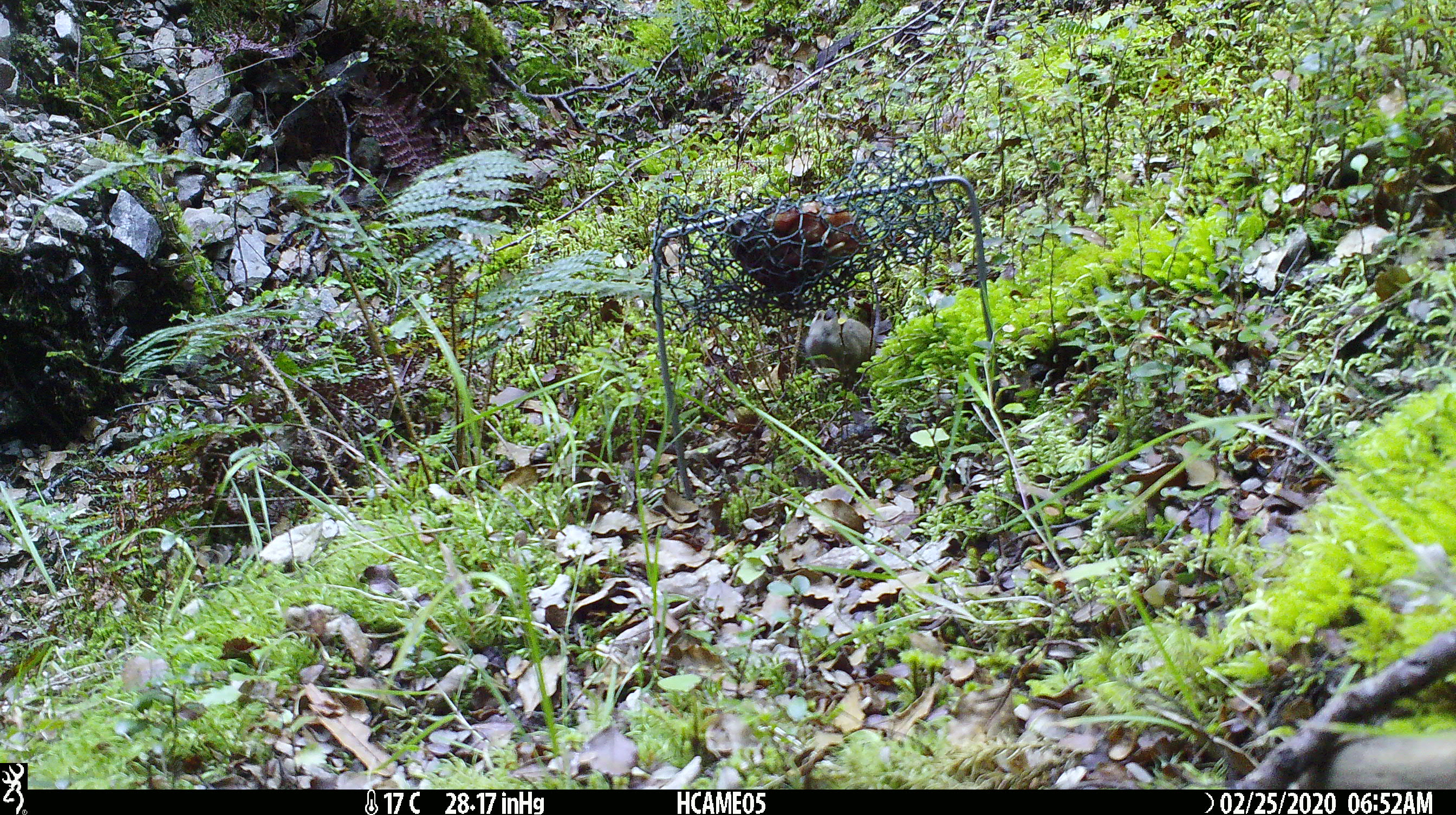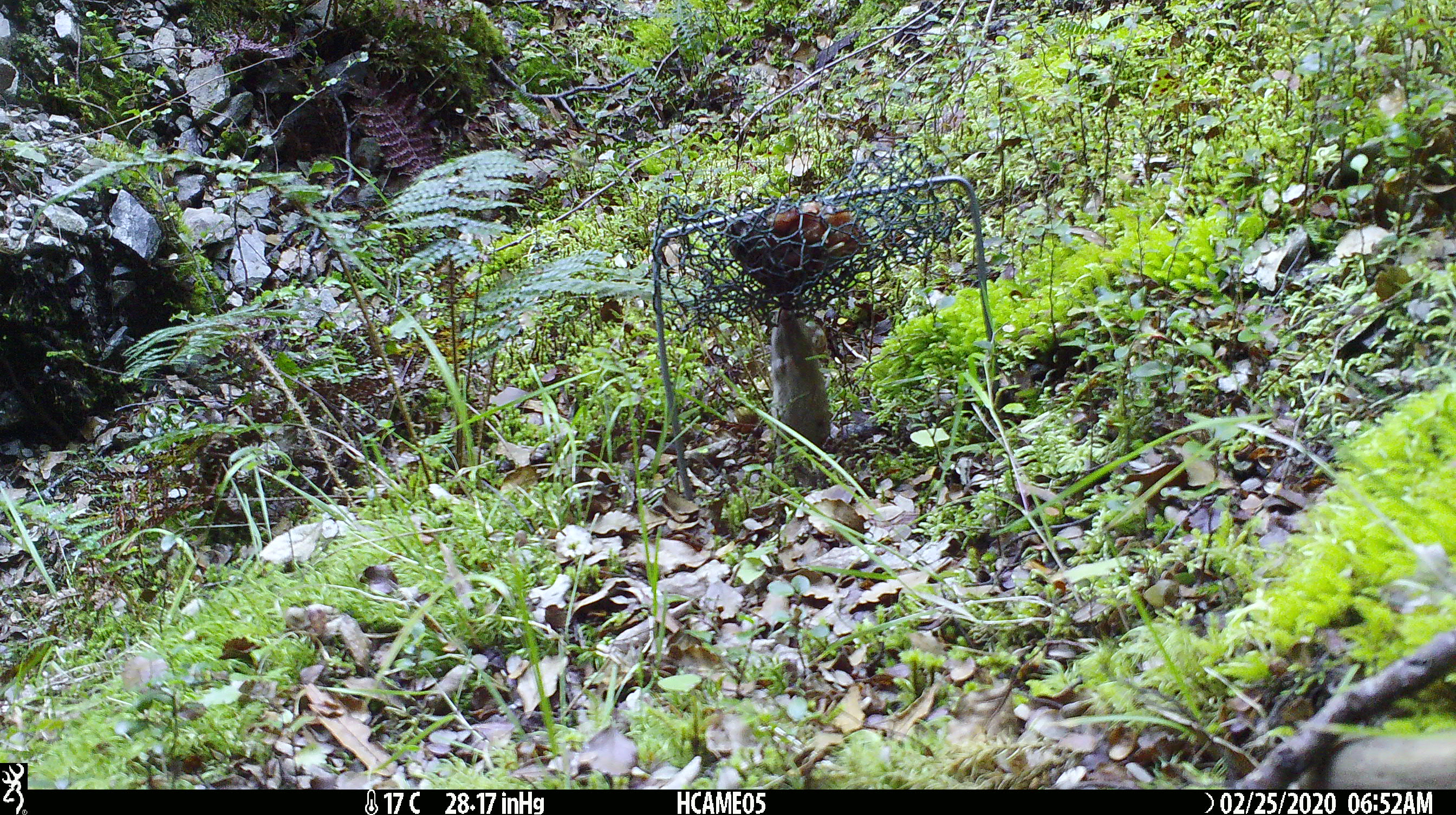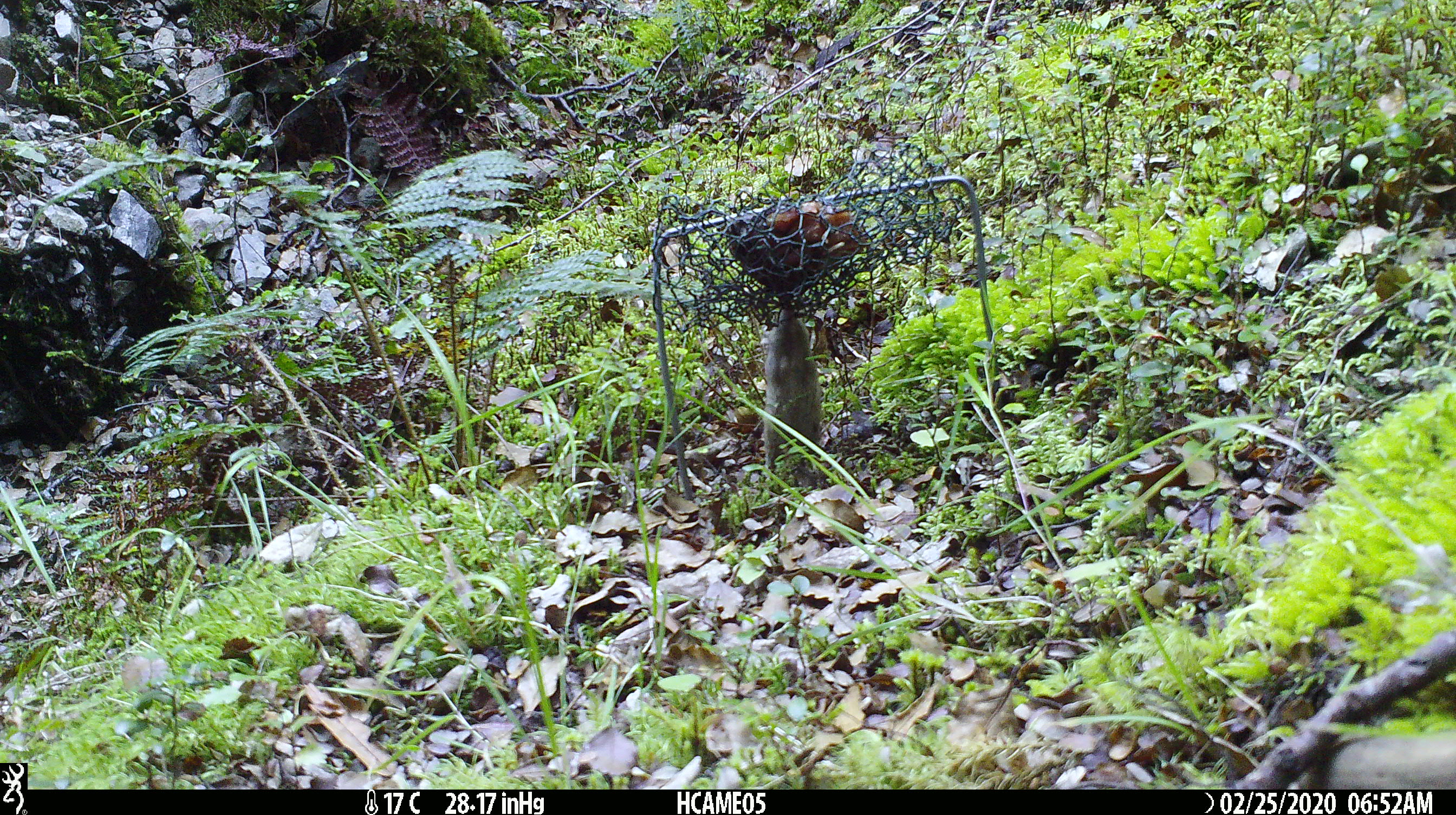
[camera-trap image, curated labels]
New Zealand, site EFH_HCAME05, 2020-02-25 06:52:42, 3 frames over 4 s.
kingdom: Animalia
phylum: Chordata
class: Mammalia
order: Rodentia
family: Muridae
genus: Mus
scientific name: Mus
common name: mouse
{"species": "mouse (Mus)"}